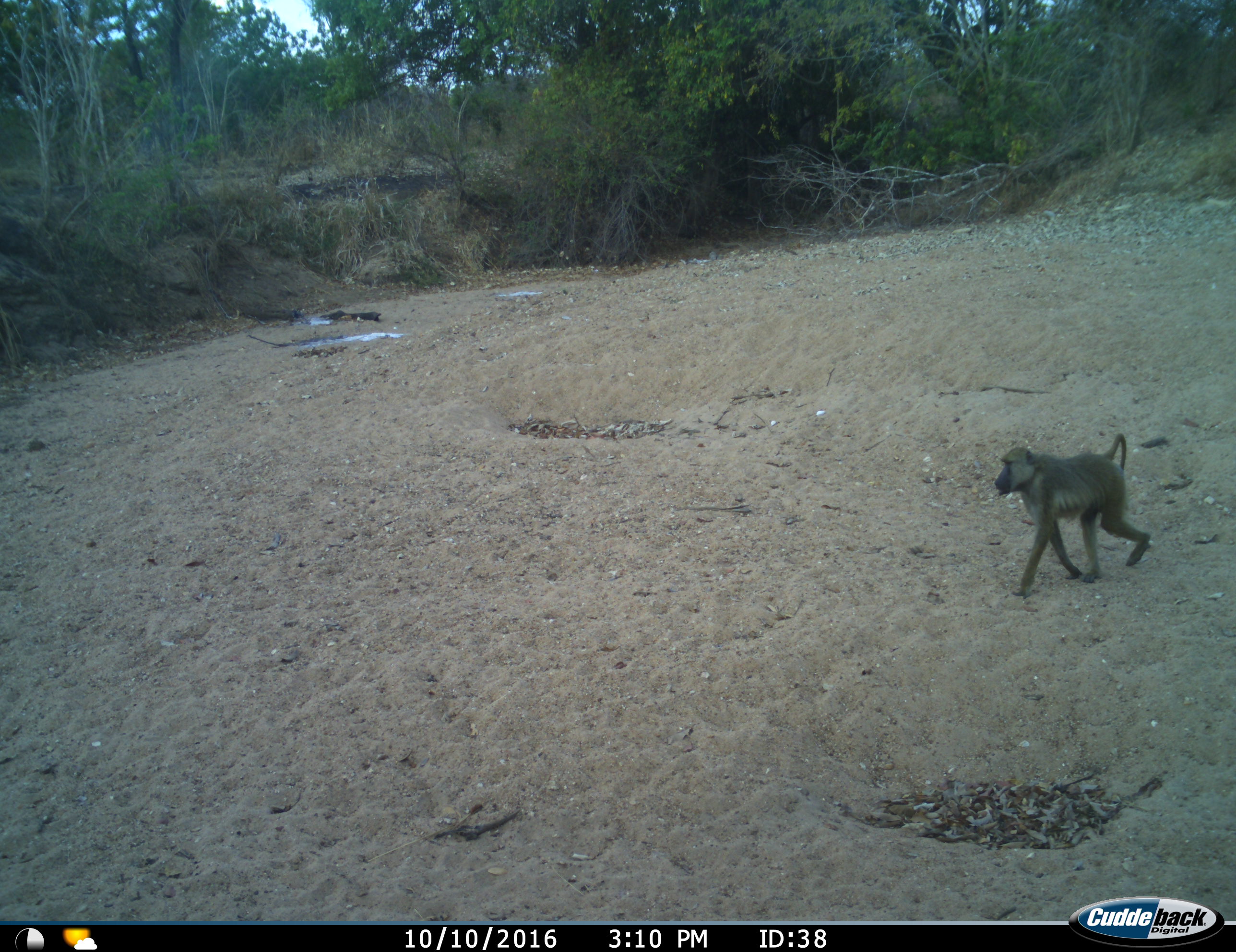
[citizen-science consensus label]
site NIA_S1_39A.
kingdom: Animalia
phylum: Chordata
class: Mammalia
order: Primates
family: Cercopithecidae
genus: Papio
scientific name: Papio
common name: baboon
Baboon (Papio), count 1. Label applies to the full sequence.